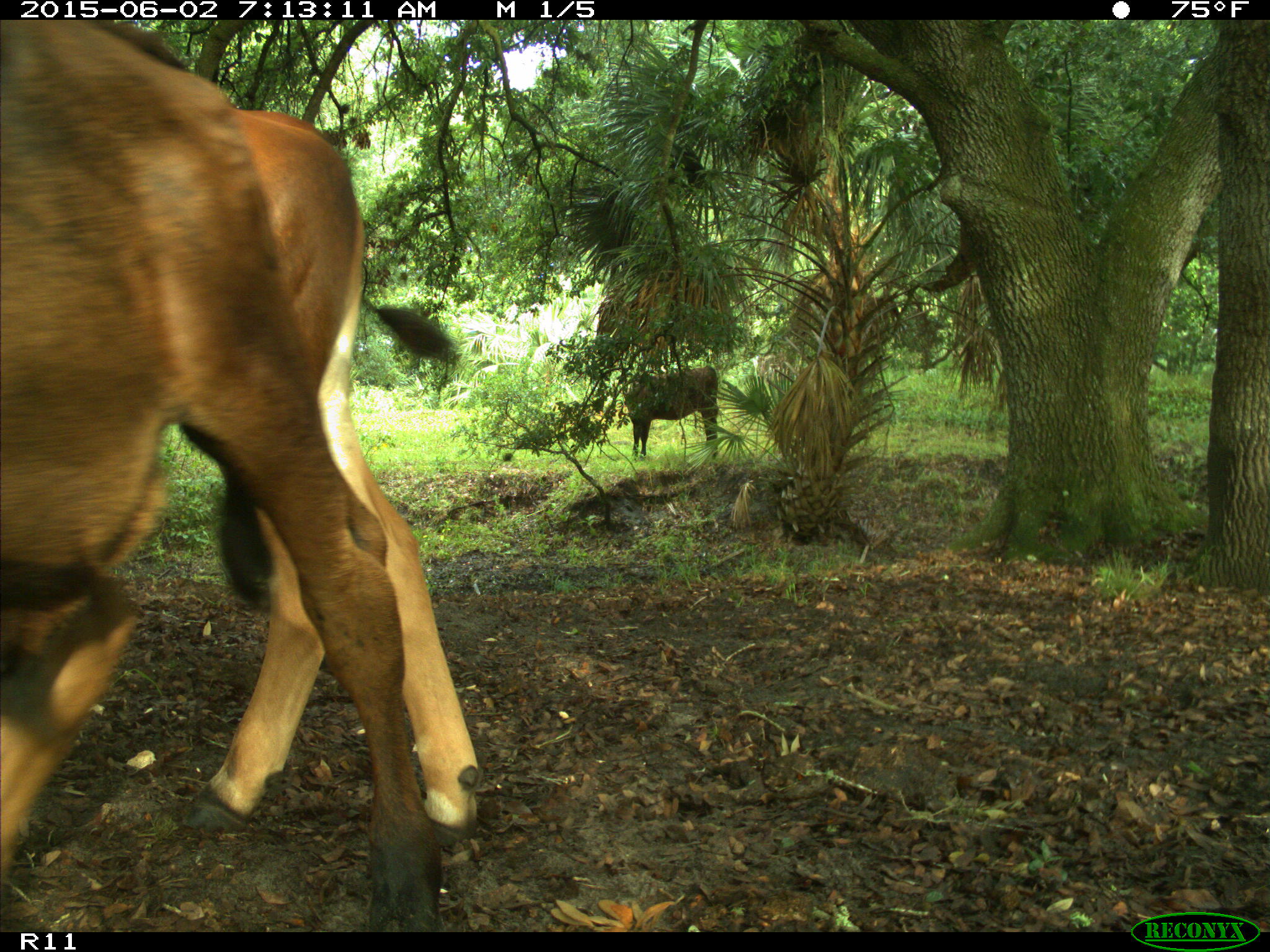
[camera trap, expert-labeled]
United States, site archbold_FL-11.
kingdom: Animalia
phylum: Chordata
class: Mammalia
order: Artiodactyla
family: Bovidae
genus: Bos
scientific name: Bos taurus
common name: domestic cow